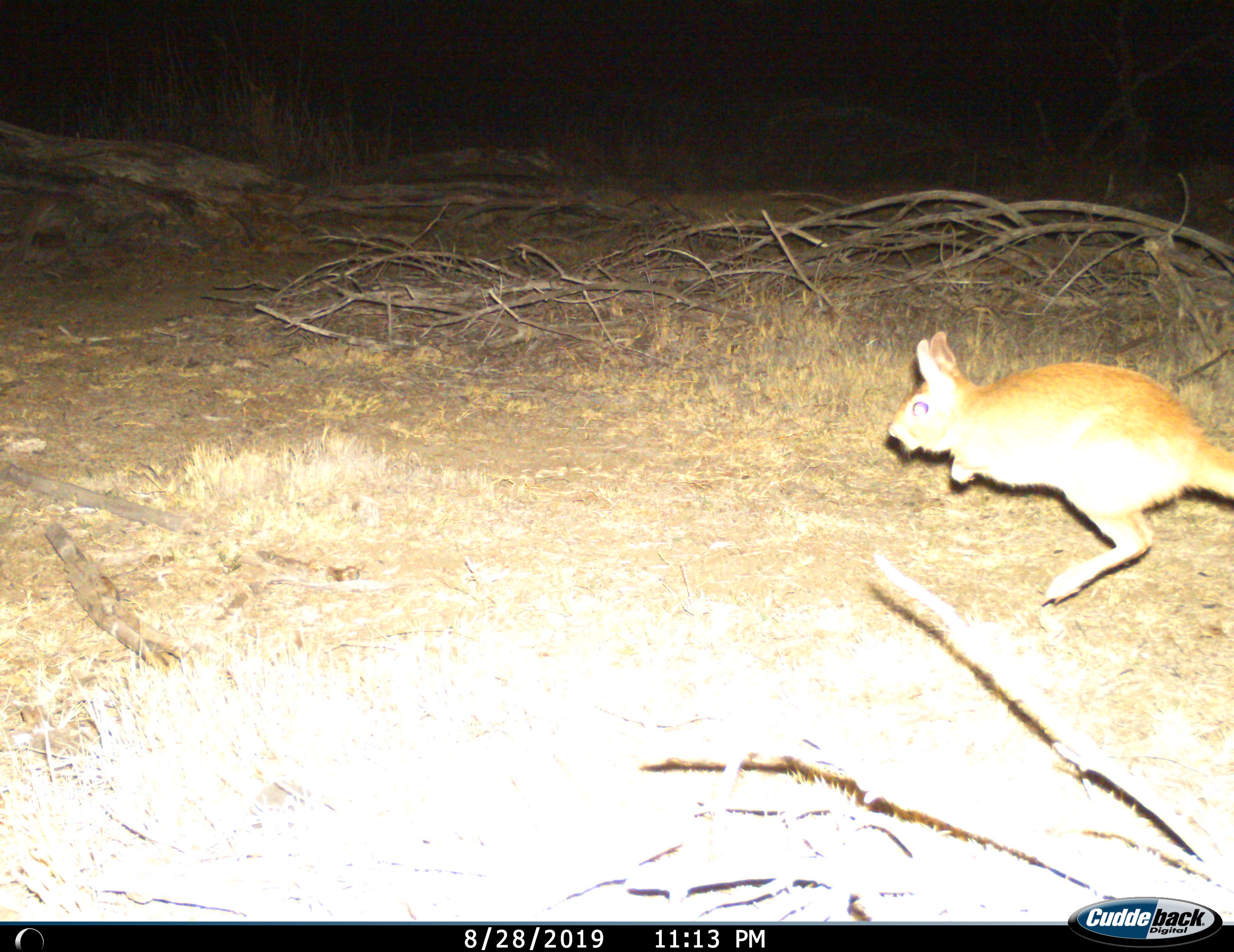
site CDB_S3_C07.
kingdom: Animalia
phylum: Chordata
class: Mammalia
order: Rodentia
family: Pedetidae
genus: Pedetes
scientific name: Pedetes capensis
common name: springhare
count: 1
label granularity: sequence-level